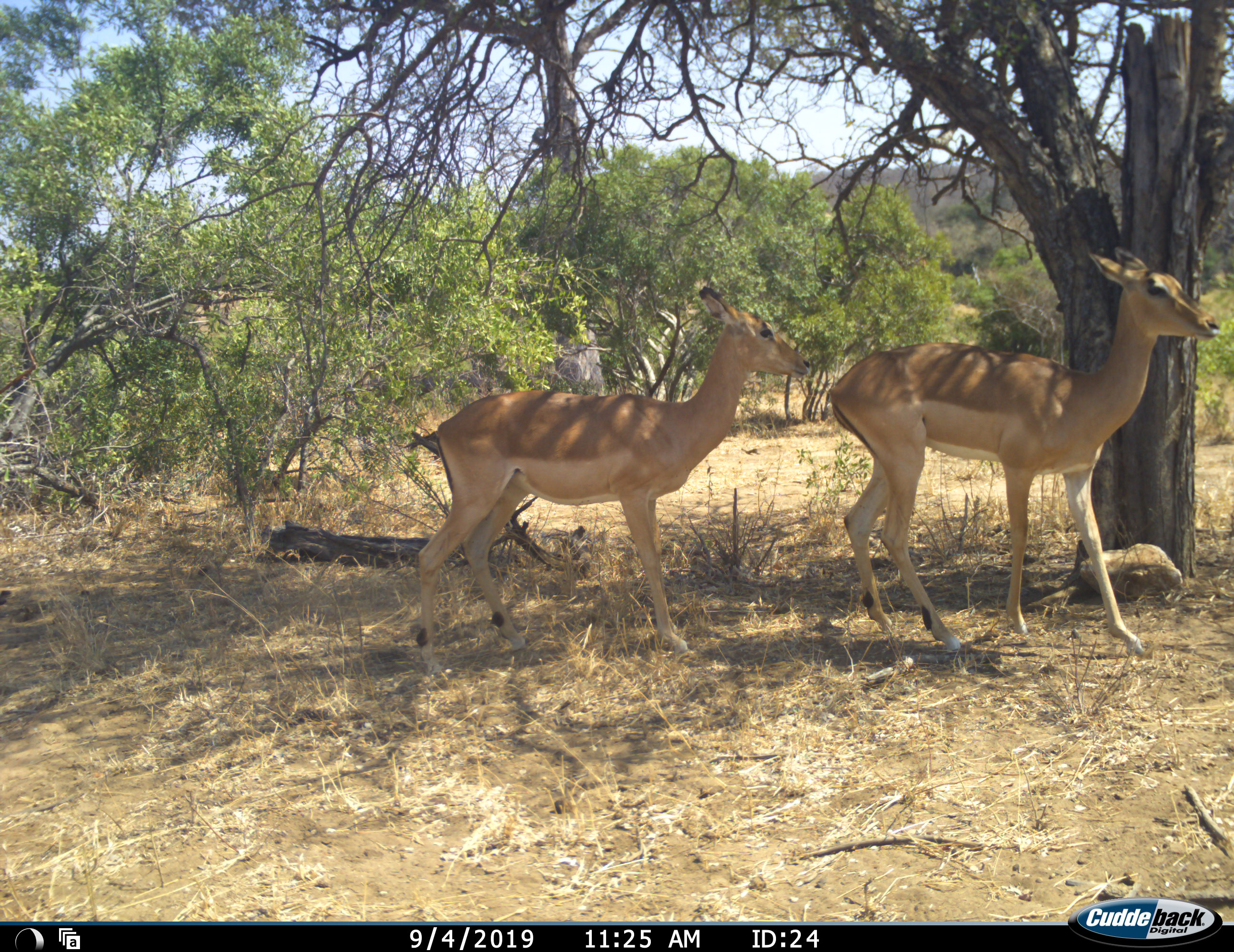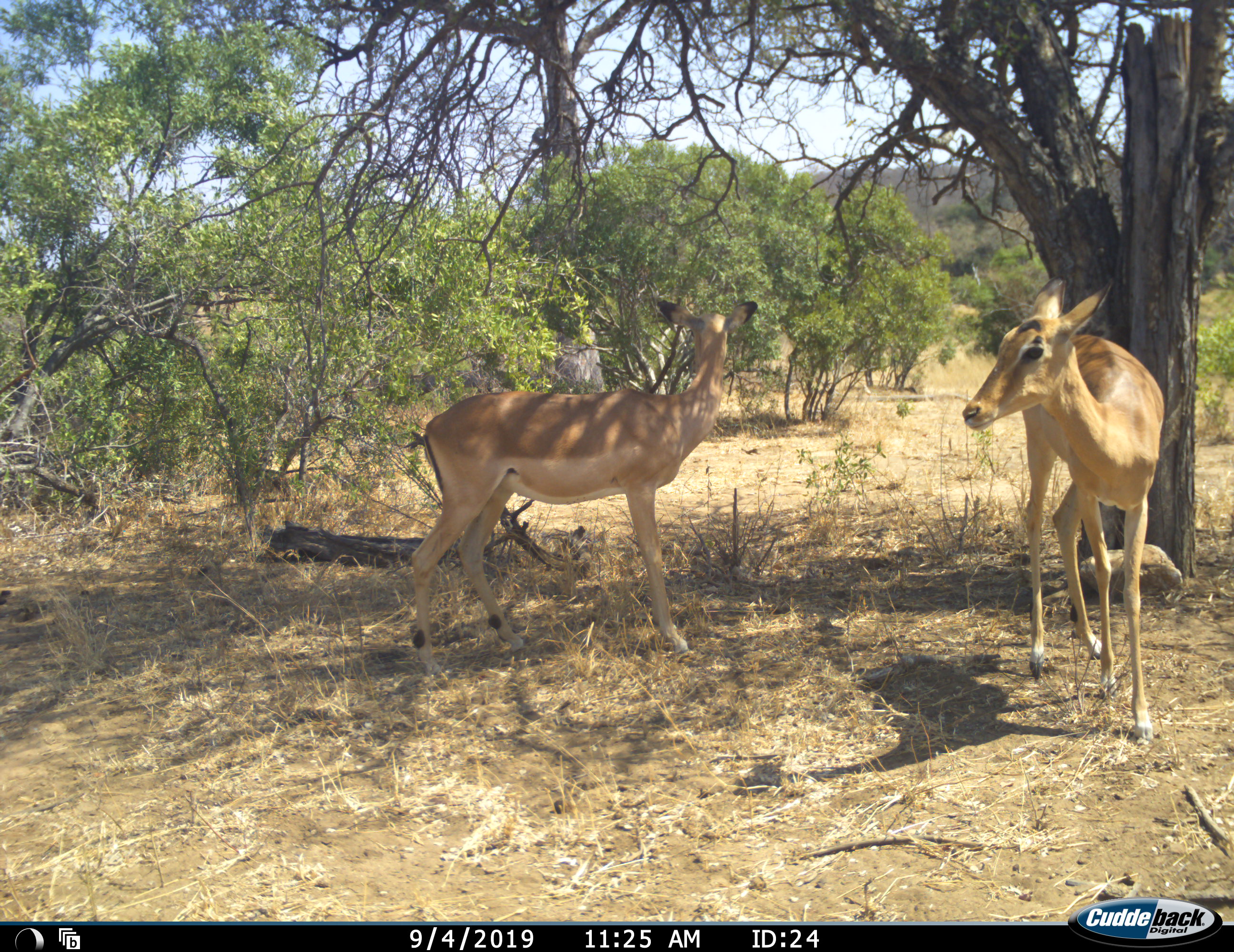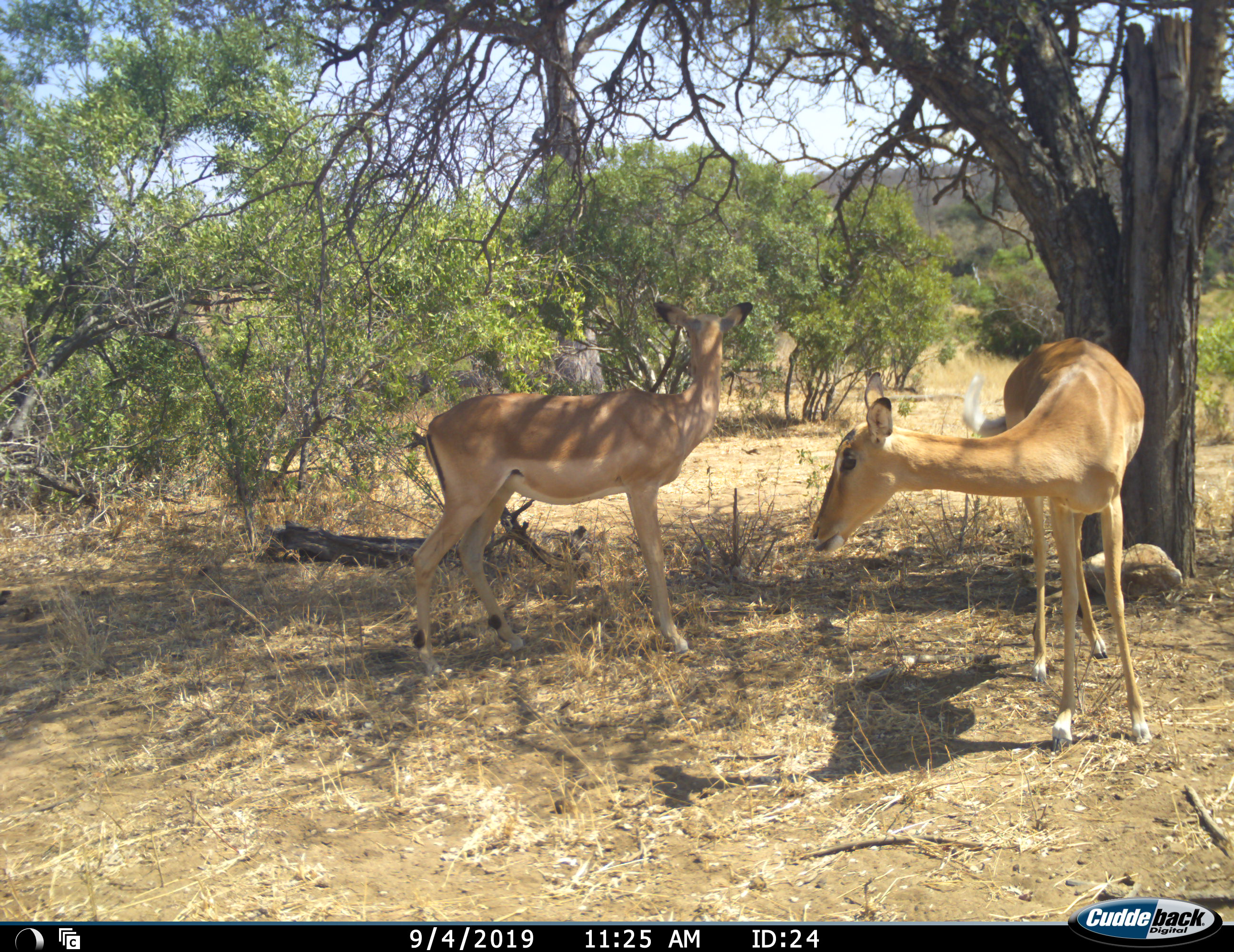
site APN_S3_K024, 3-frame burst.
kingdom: Animalia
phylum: Chordata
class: Mammalia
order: Artiodactyla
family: Bovidae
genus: Aepyceros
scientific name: Aepyceros melampus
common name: impala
Impala (Aepyceros melampus), count 2. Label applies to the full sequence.